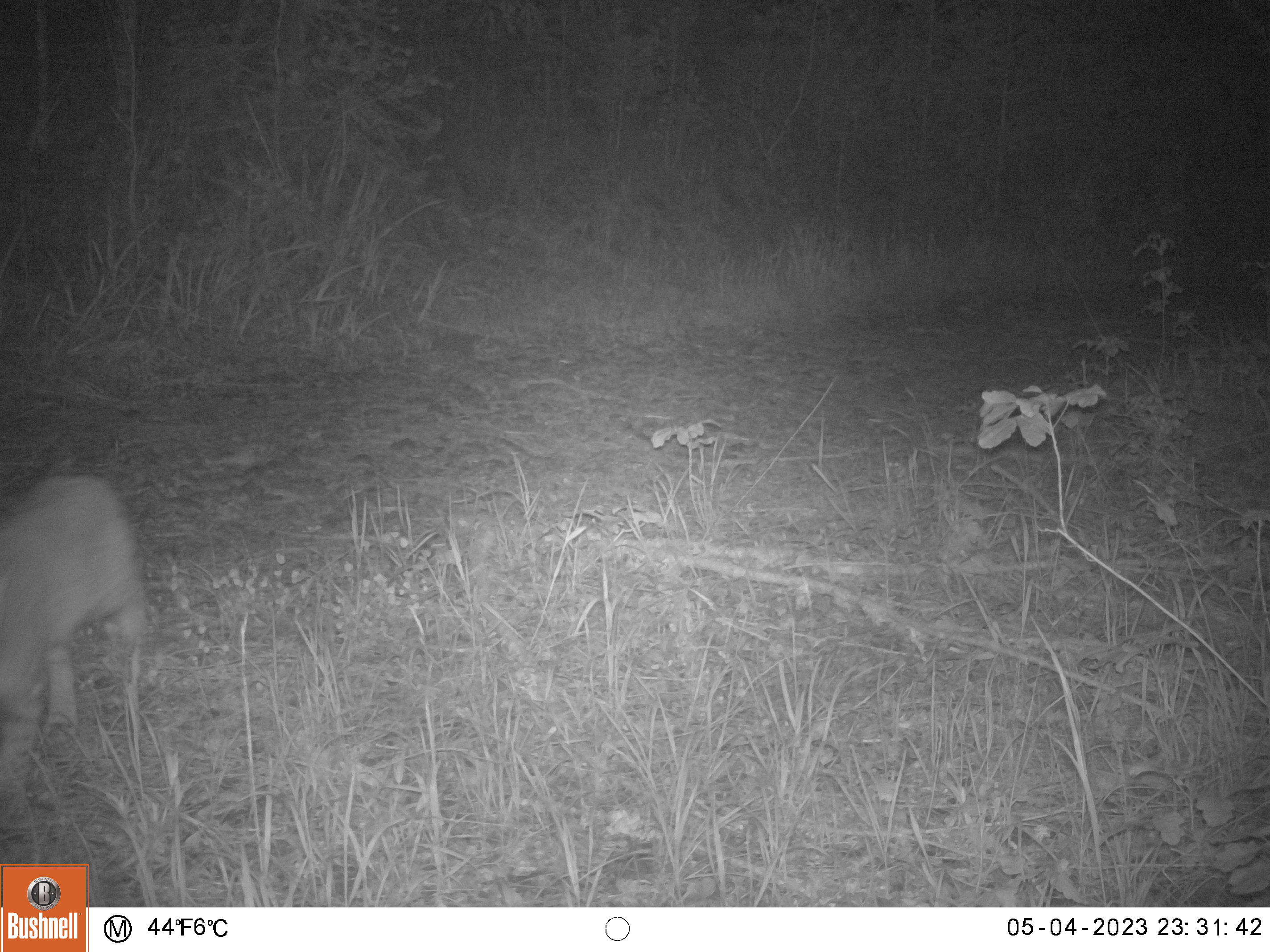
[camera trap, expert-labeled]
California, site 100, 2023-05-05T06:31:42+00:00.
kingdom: Animalia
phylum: Chordata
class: Mammalia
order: Carnivora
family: Felidae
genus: Lynx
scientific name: Lynx rufus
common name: bobcat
Bobcat (Lynx rufus).